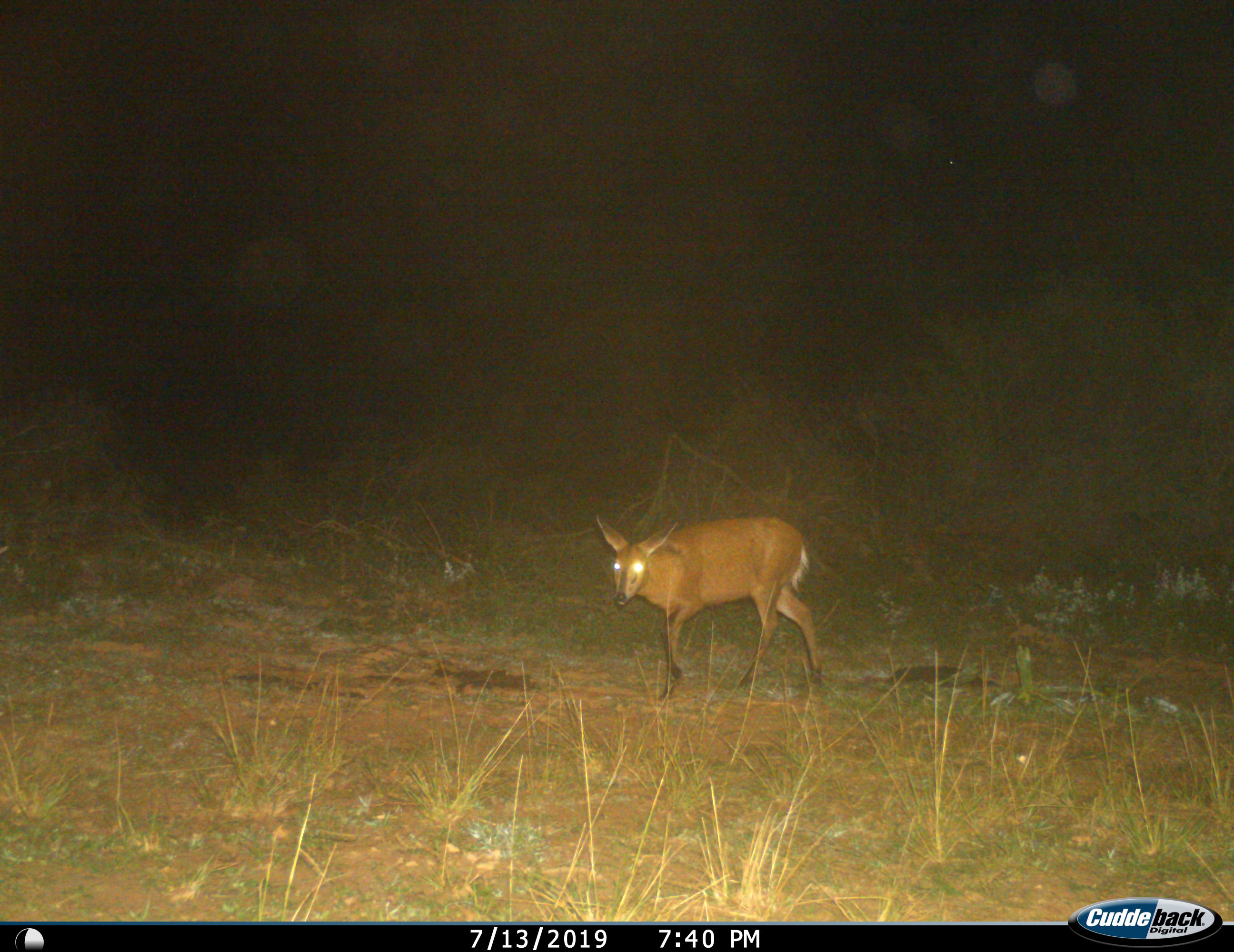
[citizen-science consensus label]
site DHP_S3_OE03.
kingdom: Animalia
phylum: Chordata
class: Mammalia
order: Artiodactyla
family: Bovidae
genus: Sylvicapra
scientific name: Sylvicapra grimmia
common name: common duiker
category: duikercommongrey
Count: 1.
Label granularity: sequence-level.